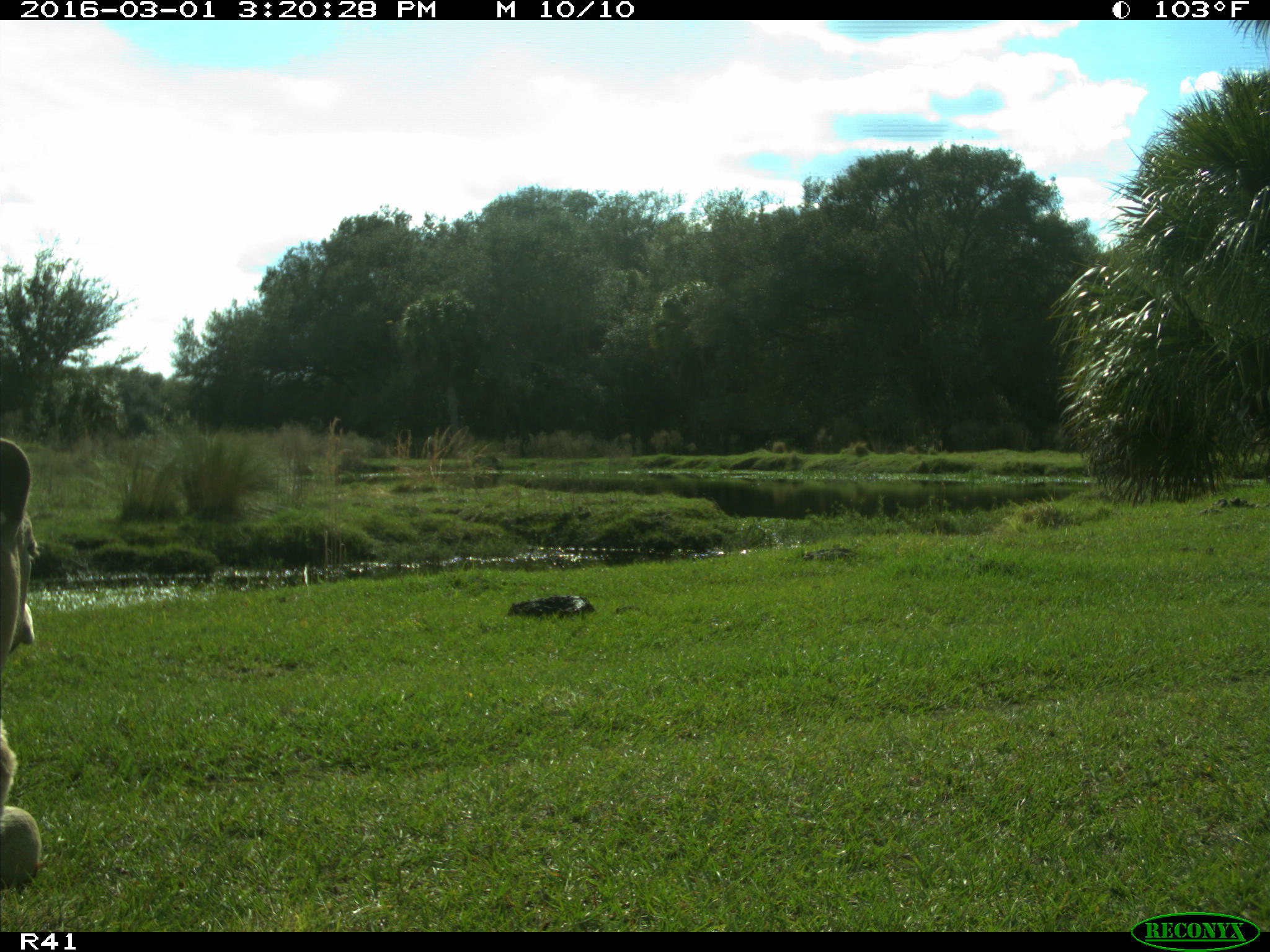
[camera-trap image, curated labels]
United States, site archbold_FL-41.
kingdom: Animalia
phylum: Chordata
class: Mammalia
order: Artiodactyla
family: Bovidae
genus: Bos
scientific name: Bos taurus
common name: domestic cow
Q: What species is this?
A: Bos taurus (domestic cow).